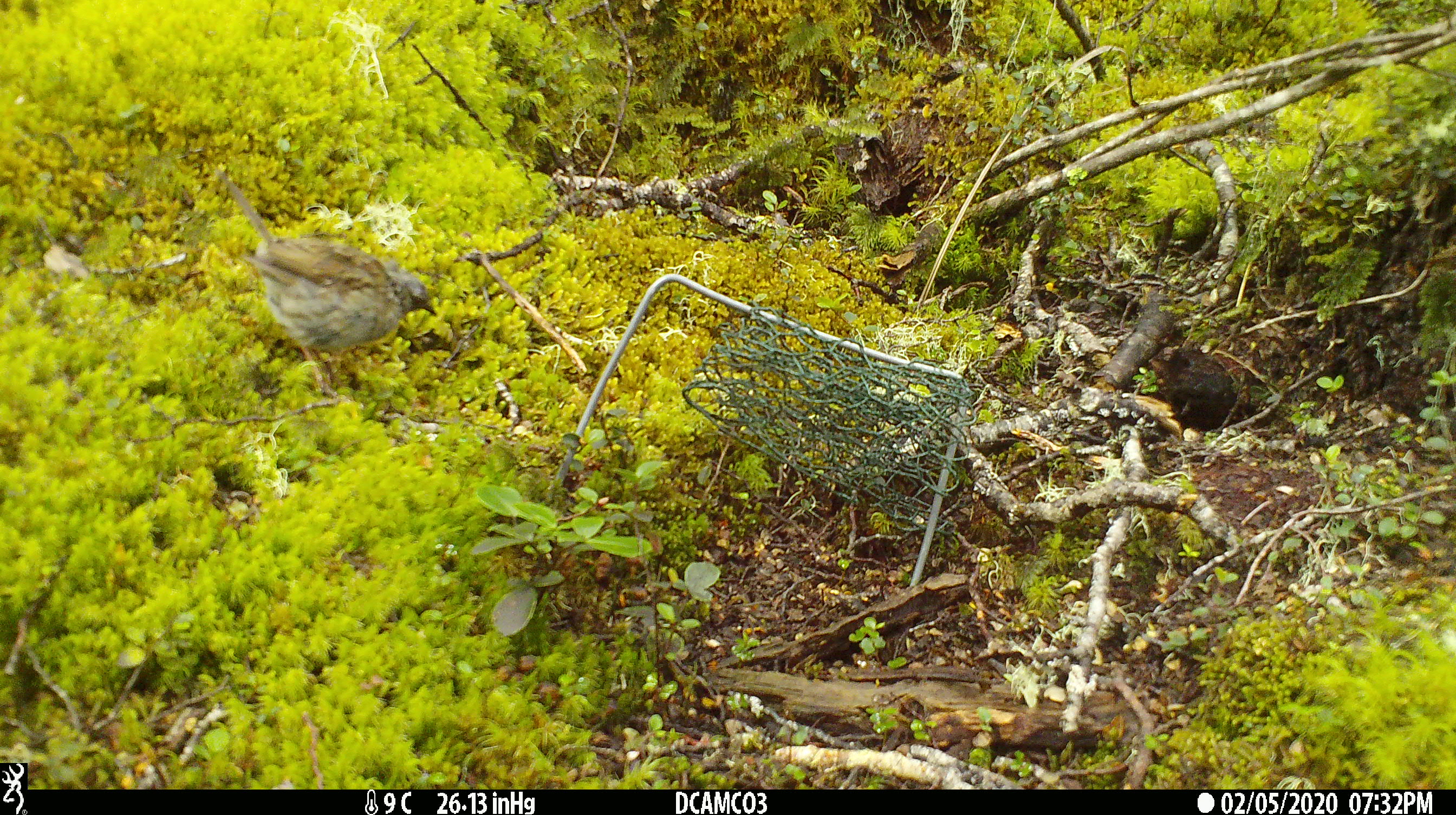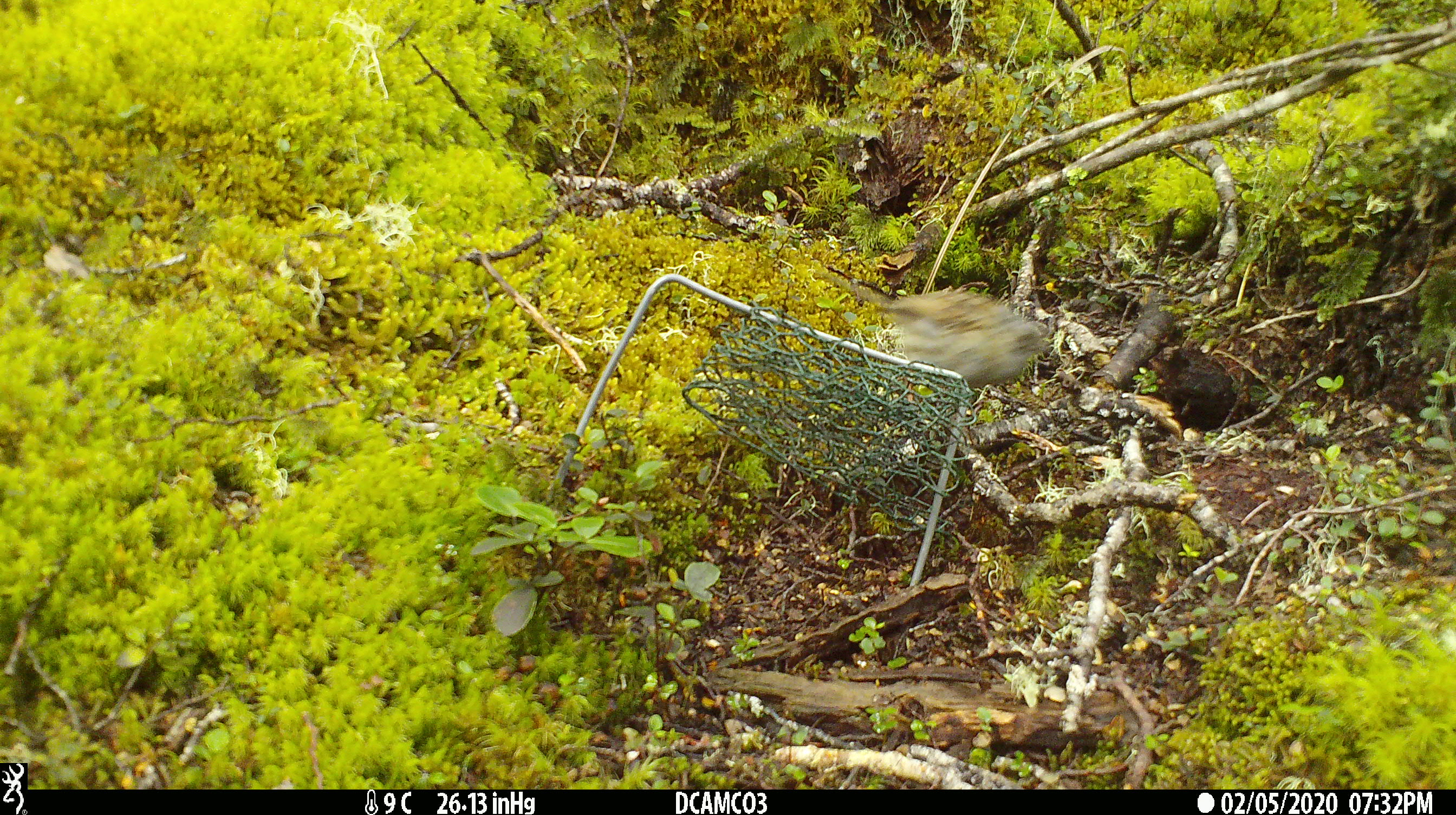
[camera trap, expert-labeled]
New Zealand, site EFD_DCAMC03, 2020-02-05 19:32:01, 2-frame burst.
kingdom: Animalia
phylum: Chordata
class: Aves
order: Passeriformes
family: Prunellidae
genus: Prunella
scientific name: Prunella modularis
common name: dunnock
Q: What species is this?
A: Dunnock (Prunella modularis).